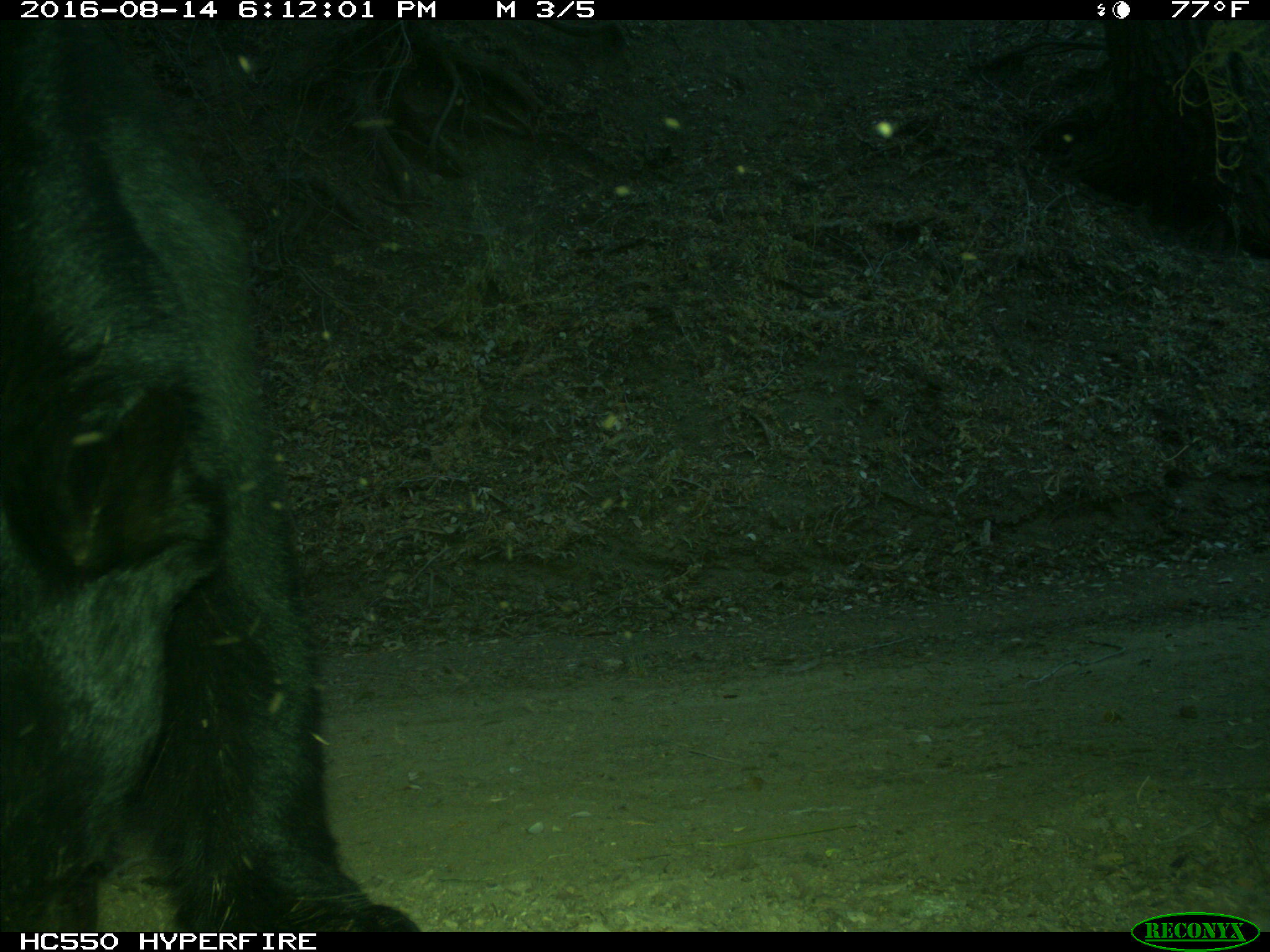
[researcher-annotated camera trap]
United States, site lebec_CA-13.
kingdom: Animalia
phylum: Chordata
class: Mammalia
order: Carnivora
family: Ursidae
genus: Ursus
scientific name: Ursus americanus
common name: american black bear